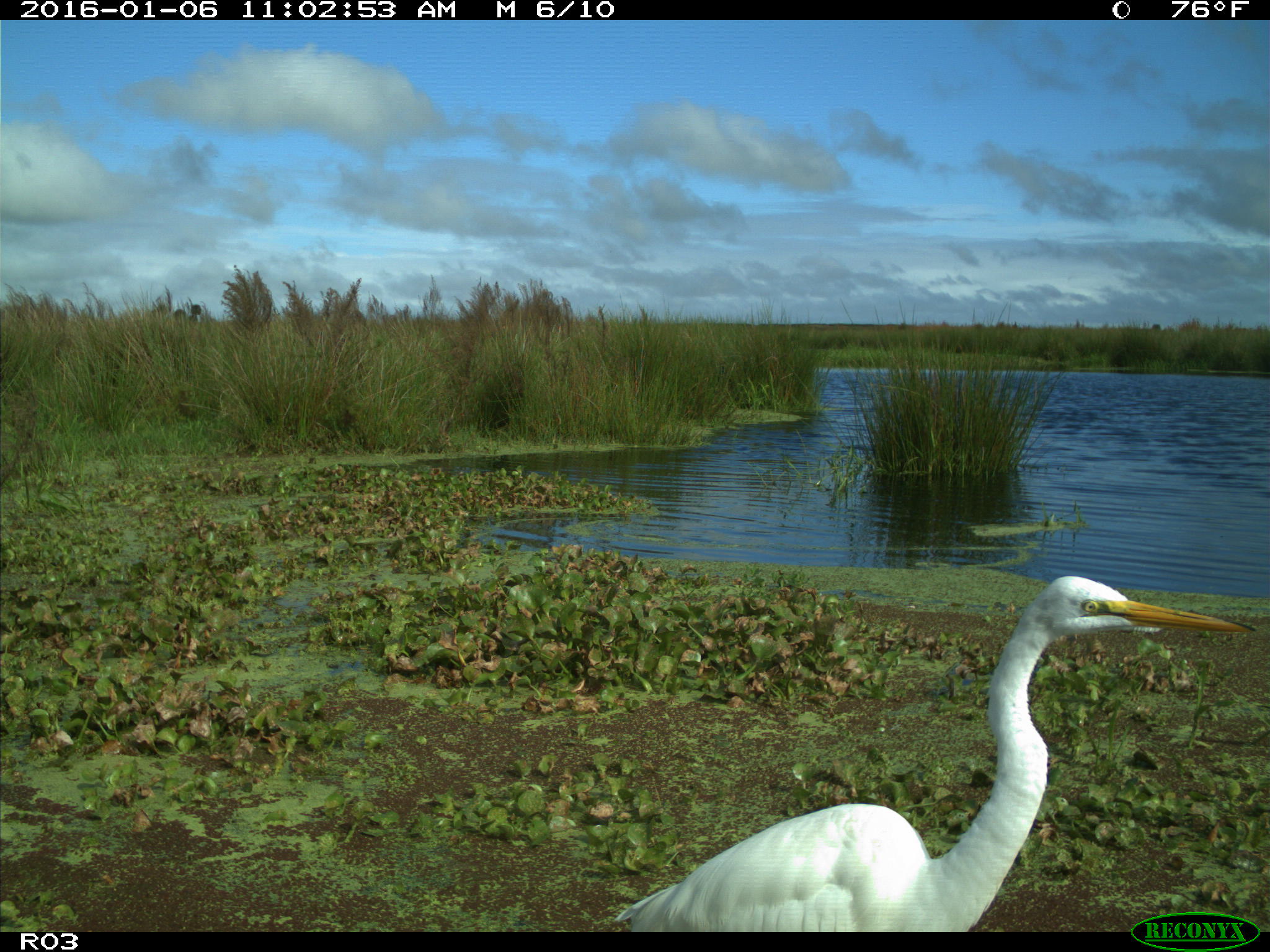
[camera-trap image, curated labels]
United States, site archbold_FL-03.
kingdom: Animalia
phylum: Chordata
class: Aves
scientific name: Aves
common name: birds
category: unidentified bird